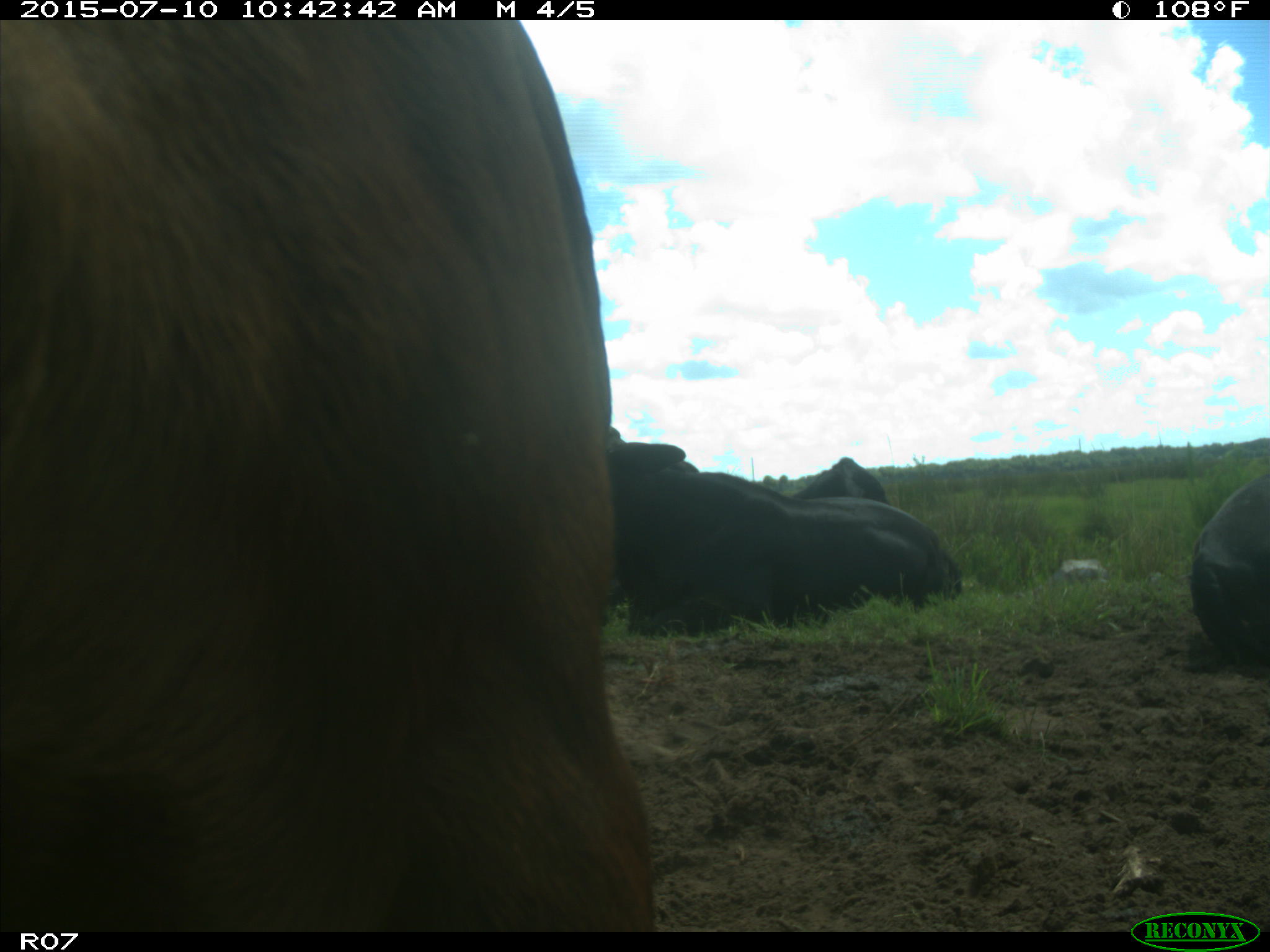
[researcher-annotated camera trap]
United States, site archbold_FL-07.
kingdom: Animalia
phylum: Chordata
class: Mammalia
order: Artiodactyla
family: Bovidae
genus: Bos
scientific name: Bos taurus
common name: domestic cow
Bos taurus (domestic cow).